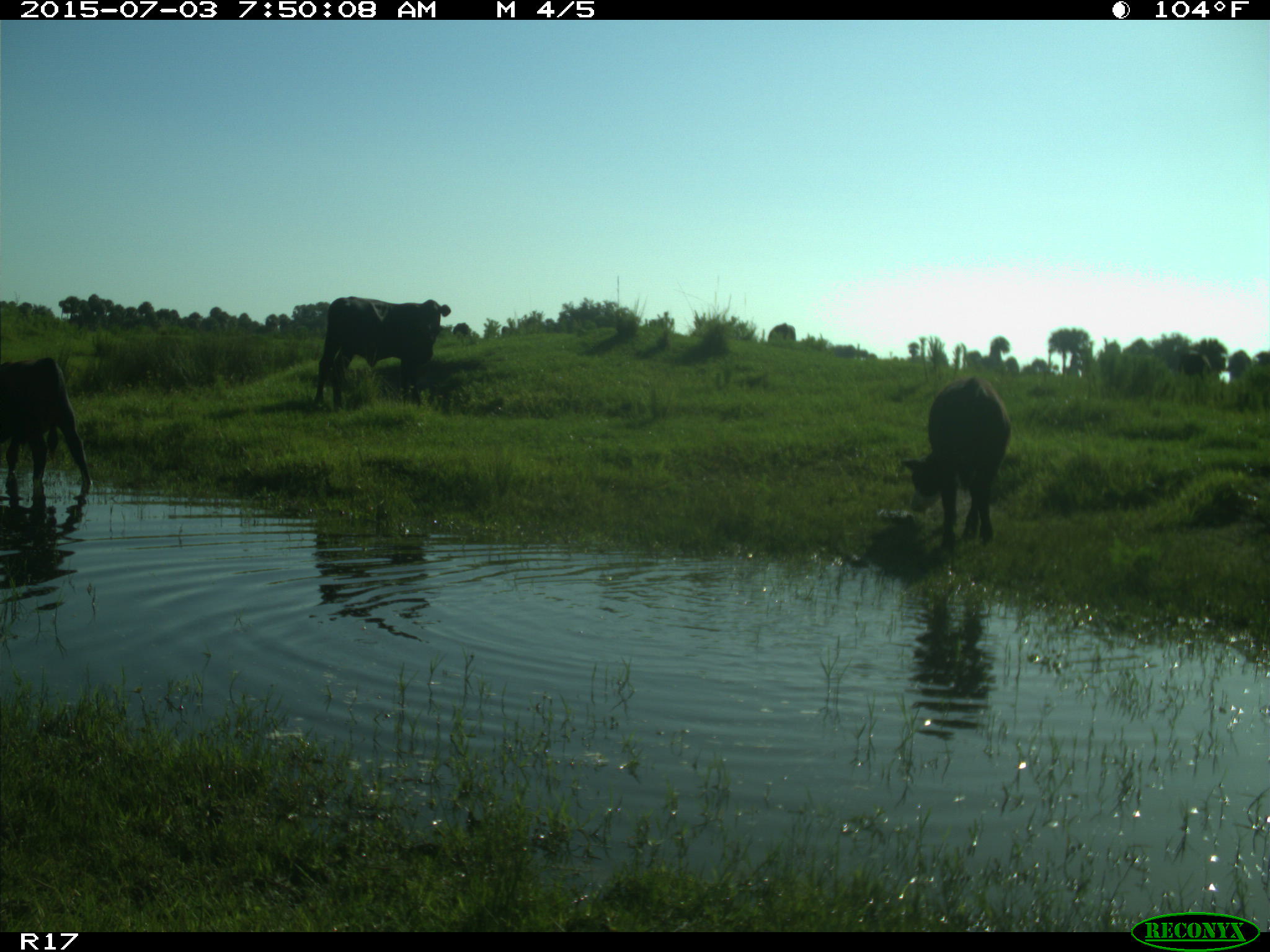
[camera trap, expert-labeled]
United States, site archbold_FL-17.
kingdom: Animalia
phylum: Chordata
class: Mammalia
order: Artiodactyla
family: Bovidae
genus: Bos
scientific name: Bos taurus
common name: domestic cow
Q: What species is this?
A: Bos taurus (domestic cow).